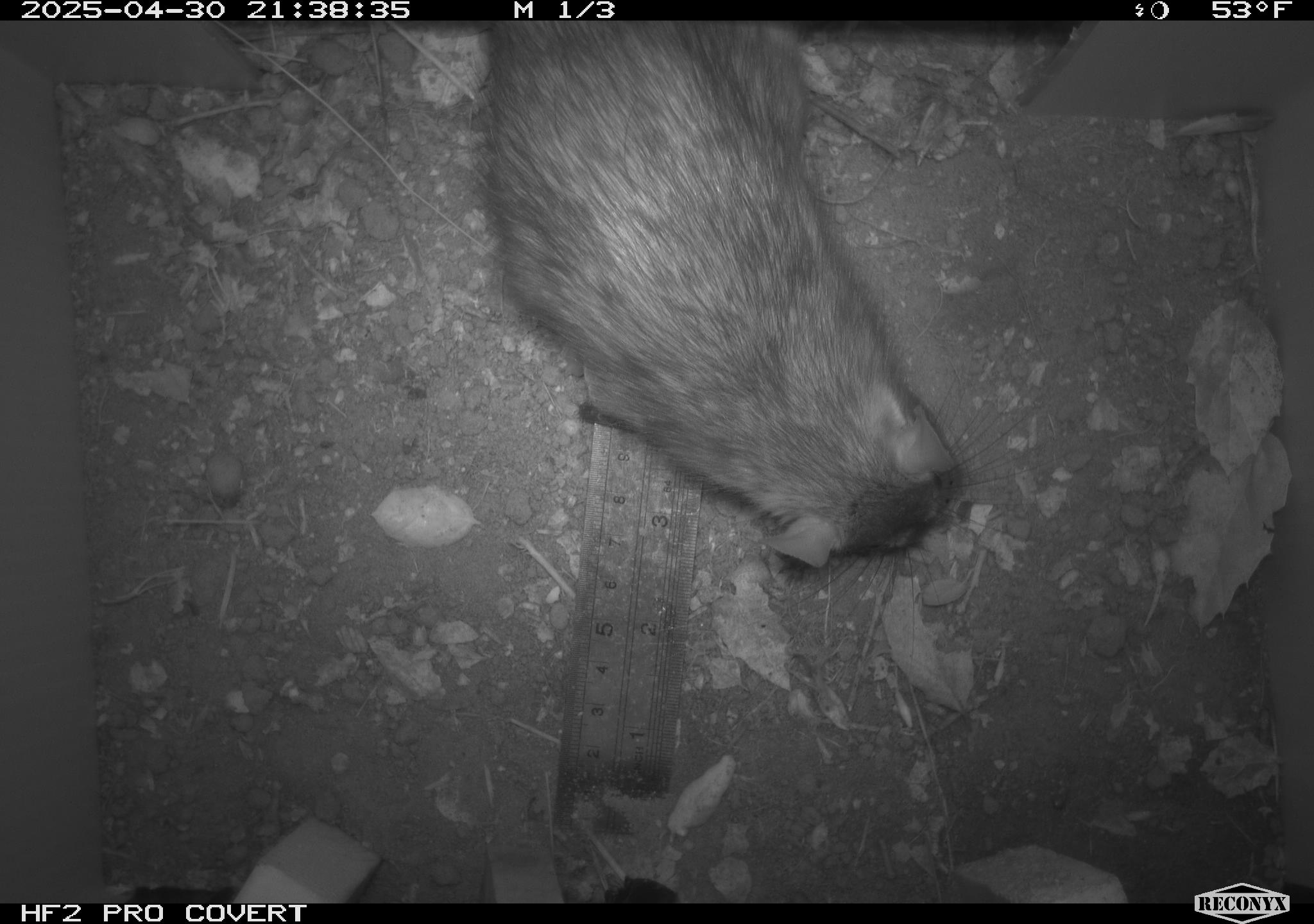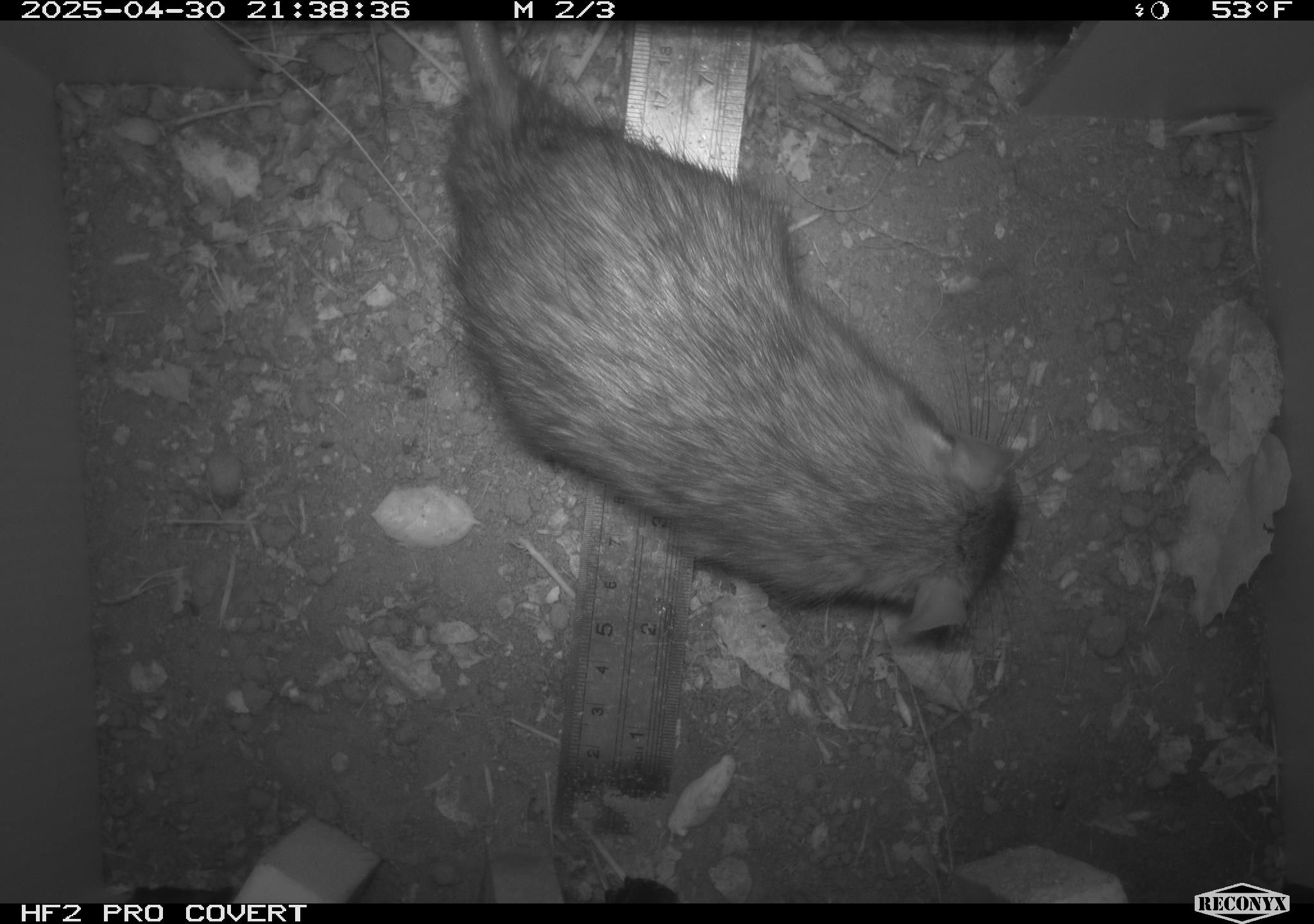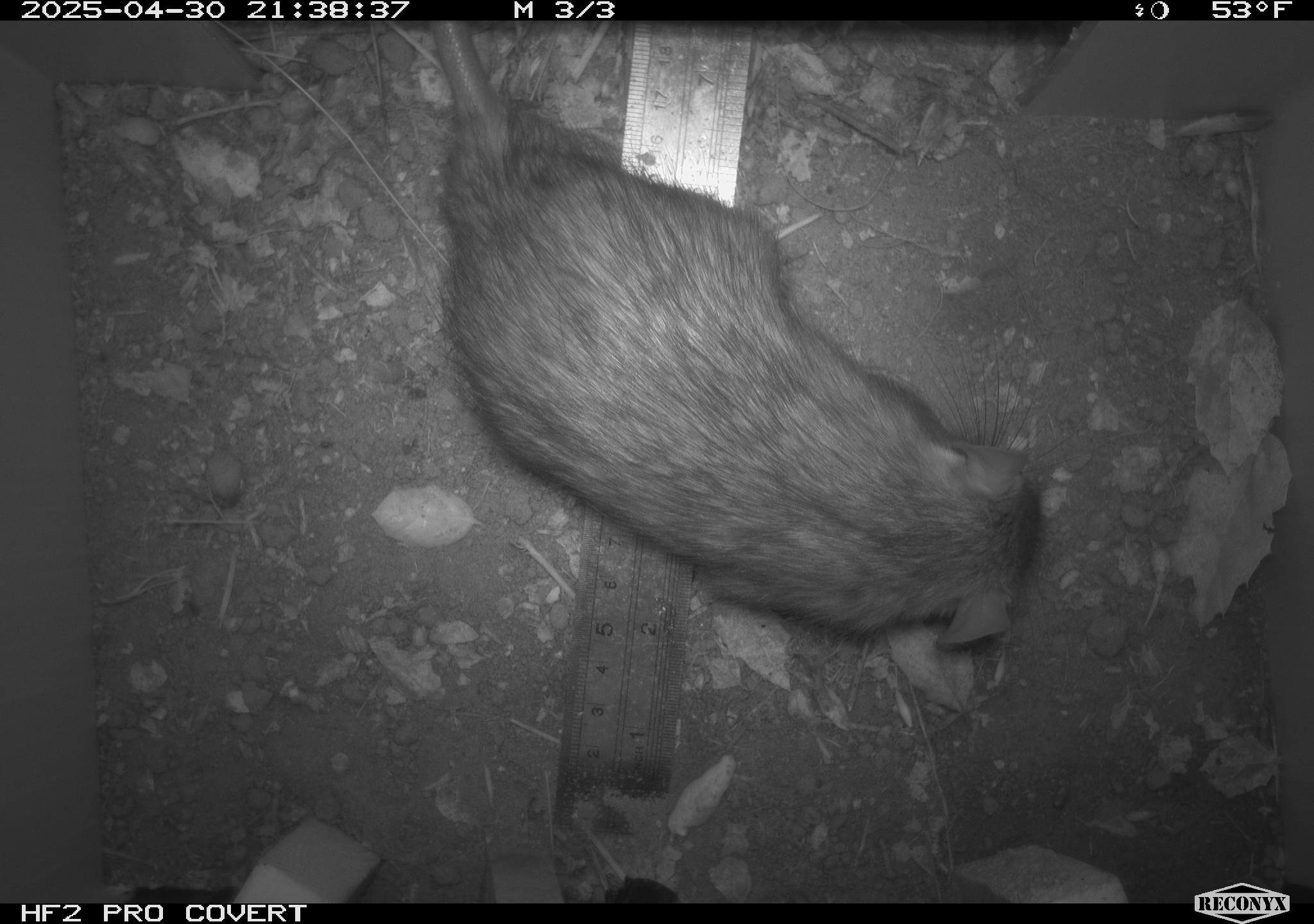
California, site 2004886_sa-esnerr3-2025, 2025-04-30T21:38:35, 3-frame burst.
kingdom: Animalia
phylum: Chordata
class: Mammalia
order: Rodentia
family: Muridae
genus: Rattus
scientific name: Rattus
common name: rat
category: rattus species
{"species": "rattus species (rat) (Rattus)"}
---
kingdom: Animalia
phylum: Chordata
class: Mammalia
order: Rodentia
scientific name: Rodentia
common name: rodent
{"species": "rodent (Rodentia)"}